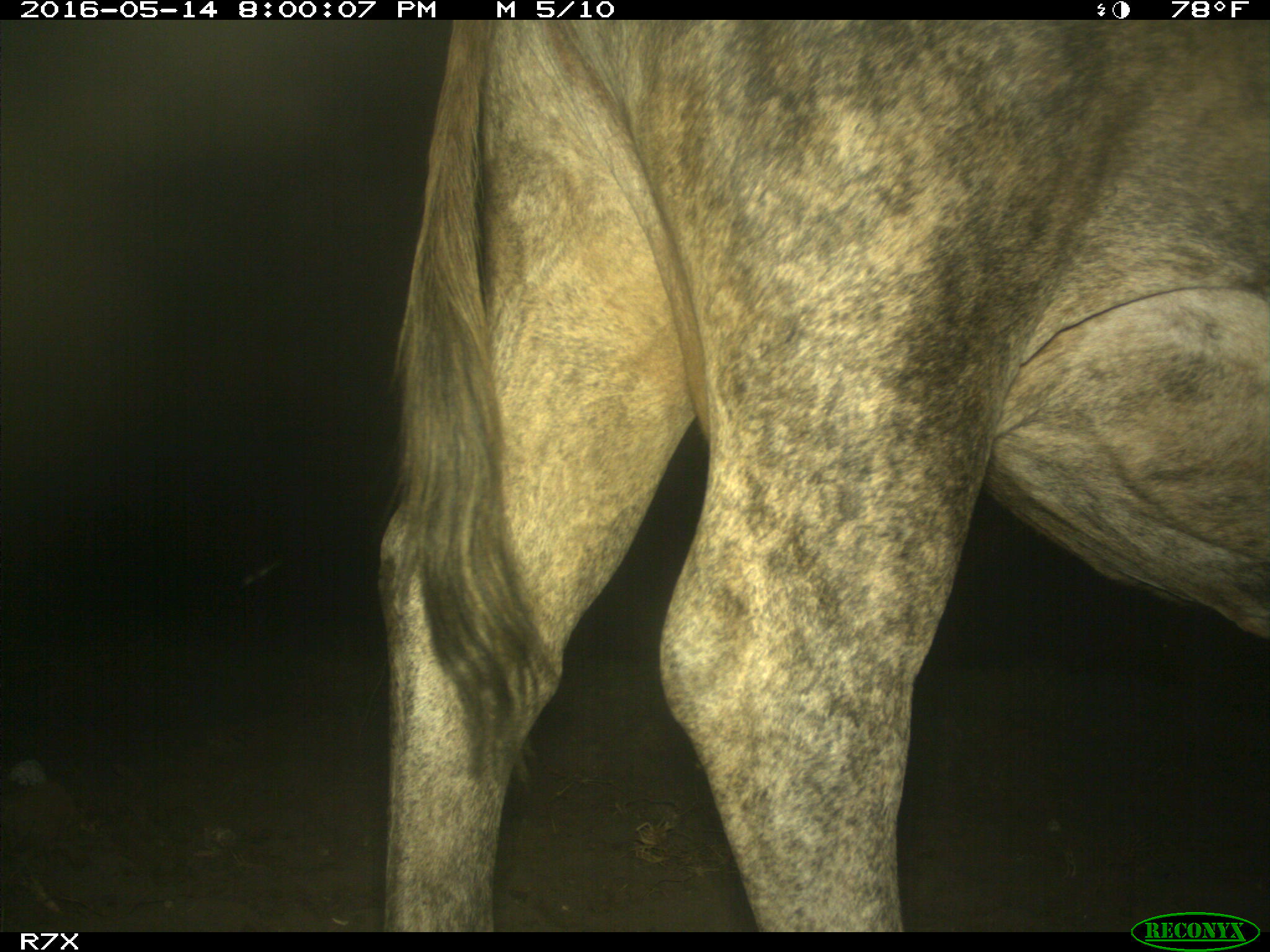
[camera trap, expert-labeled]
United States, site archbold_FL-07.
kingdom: Animalia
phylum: Chordata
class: Mammalia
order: Artiodactyla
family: Bovidae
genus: Bos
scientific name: Bos taurus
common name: domestic cow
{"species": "Bos taurus (domestic cow)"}